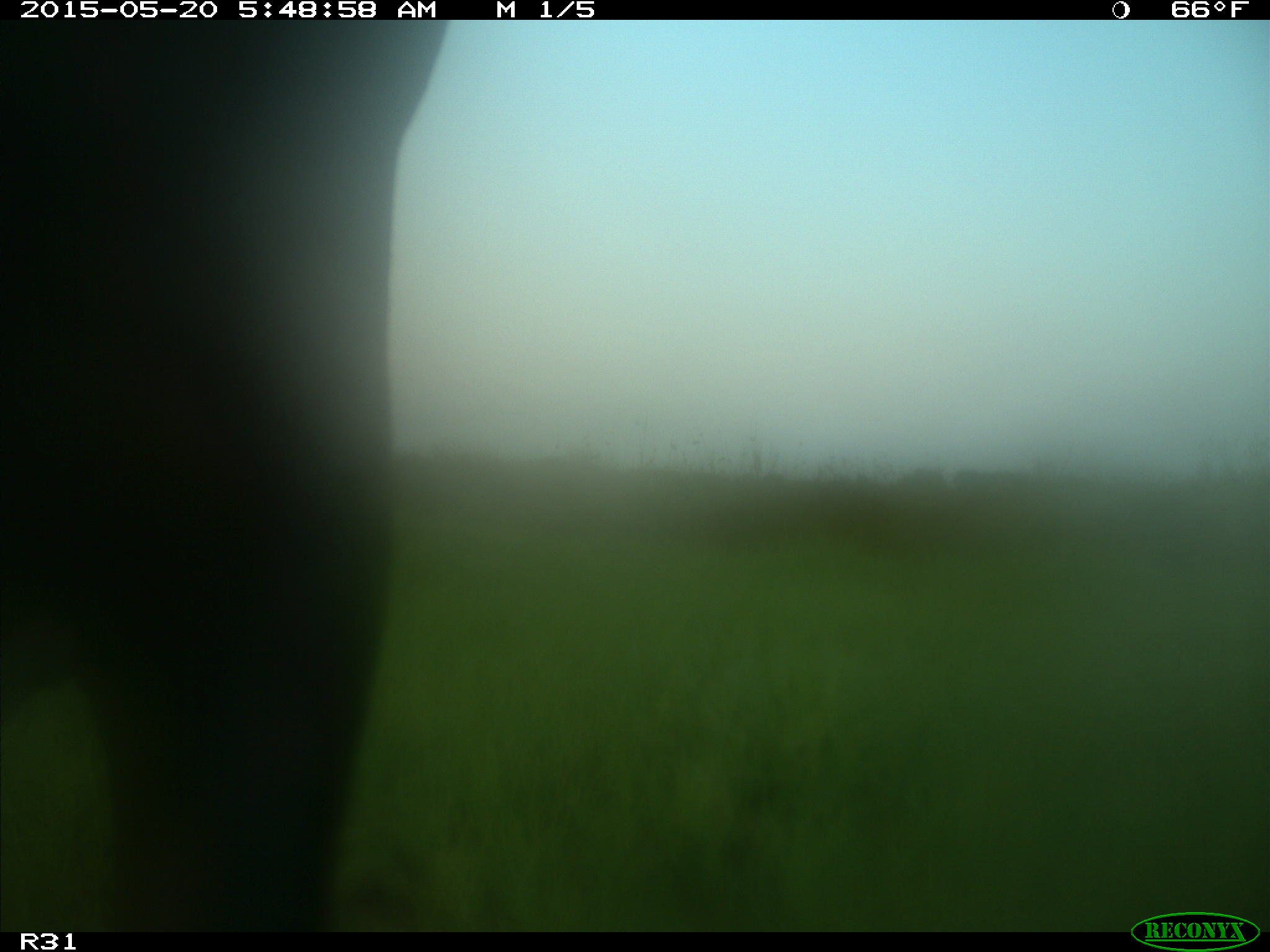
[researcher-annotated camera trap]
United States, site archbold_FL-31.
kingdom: Animalia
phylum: Chordata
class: Mammalia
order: Artiodactyla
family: Bovidae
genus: Bos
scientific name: Bos taurus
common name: domestic cow